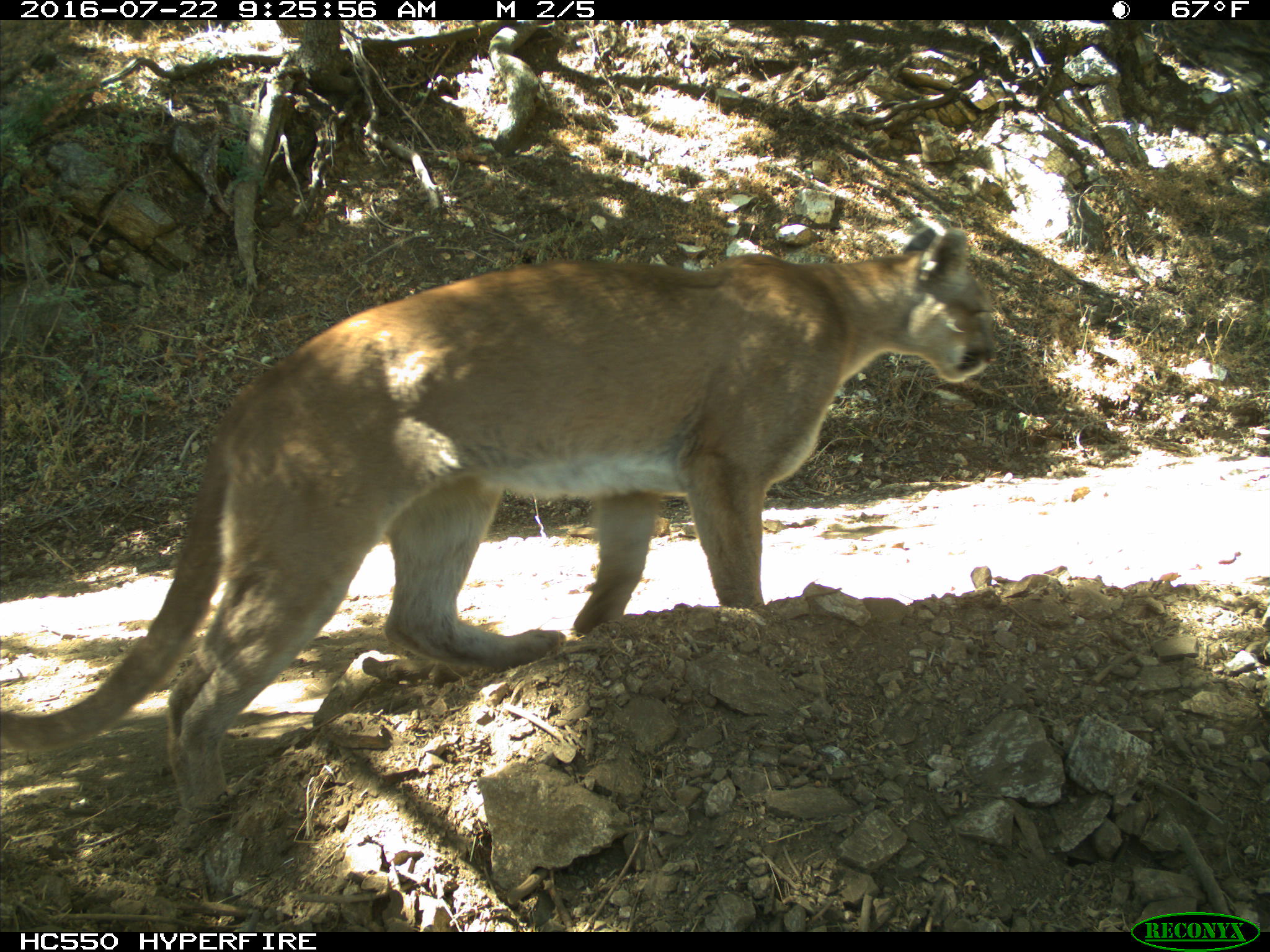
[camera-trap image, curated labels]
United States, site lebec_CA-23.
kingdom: Animalia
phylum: Chordata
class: Mammalia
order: Carnivora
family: Felidae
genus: Puma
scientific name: Puma concolor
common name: mountain lion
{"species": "Puma concolor (mountain lion)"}